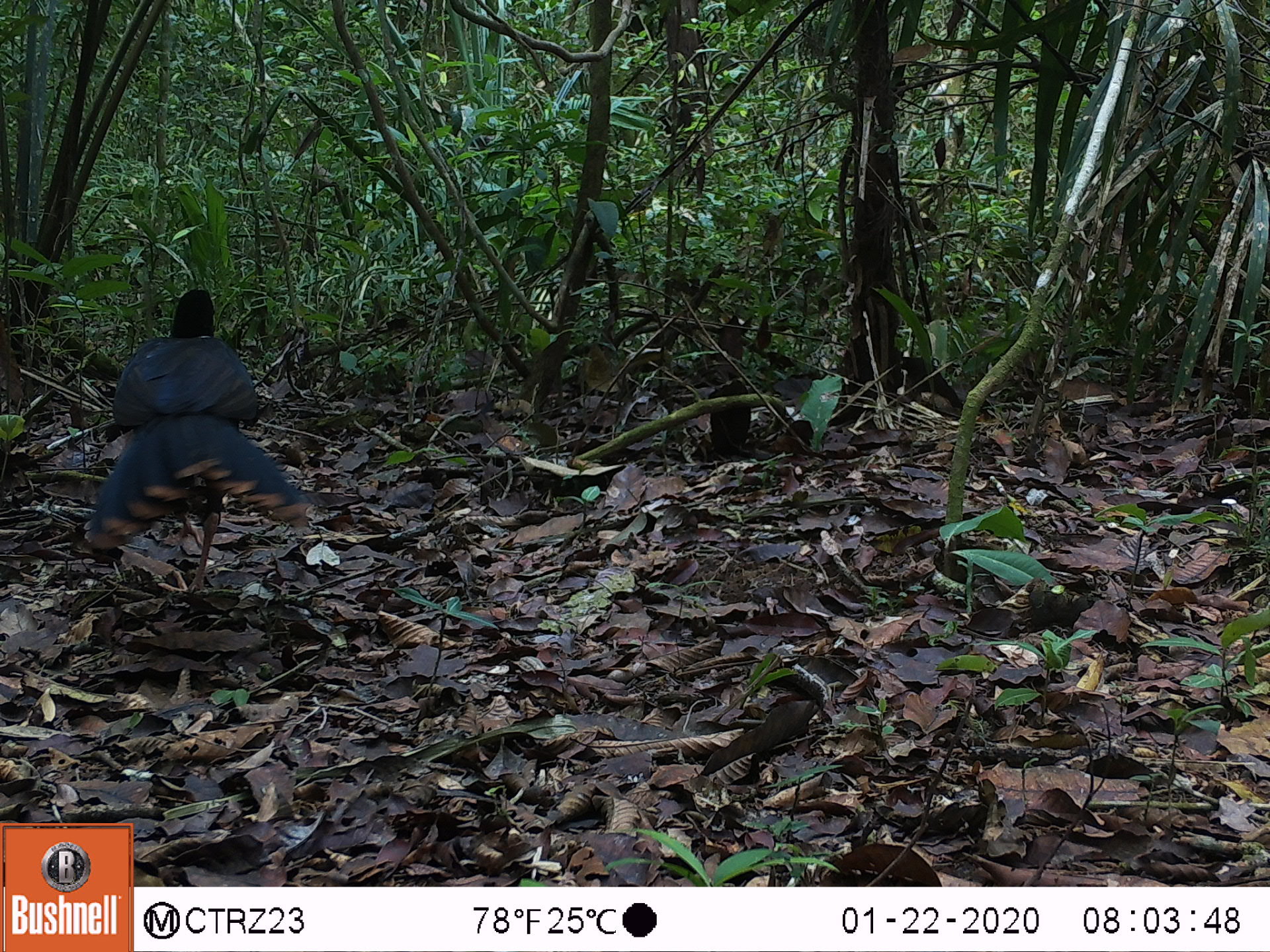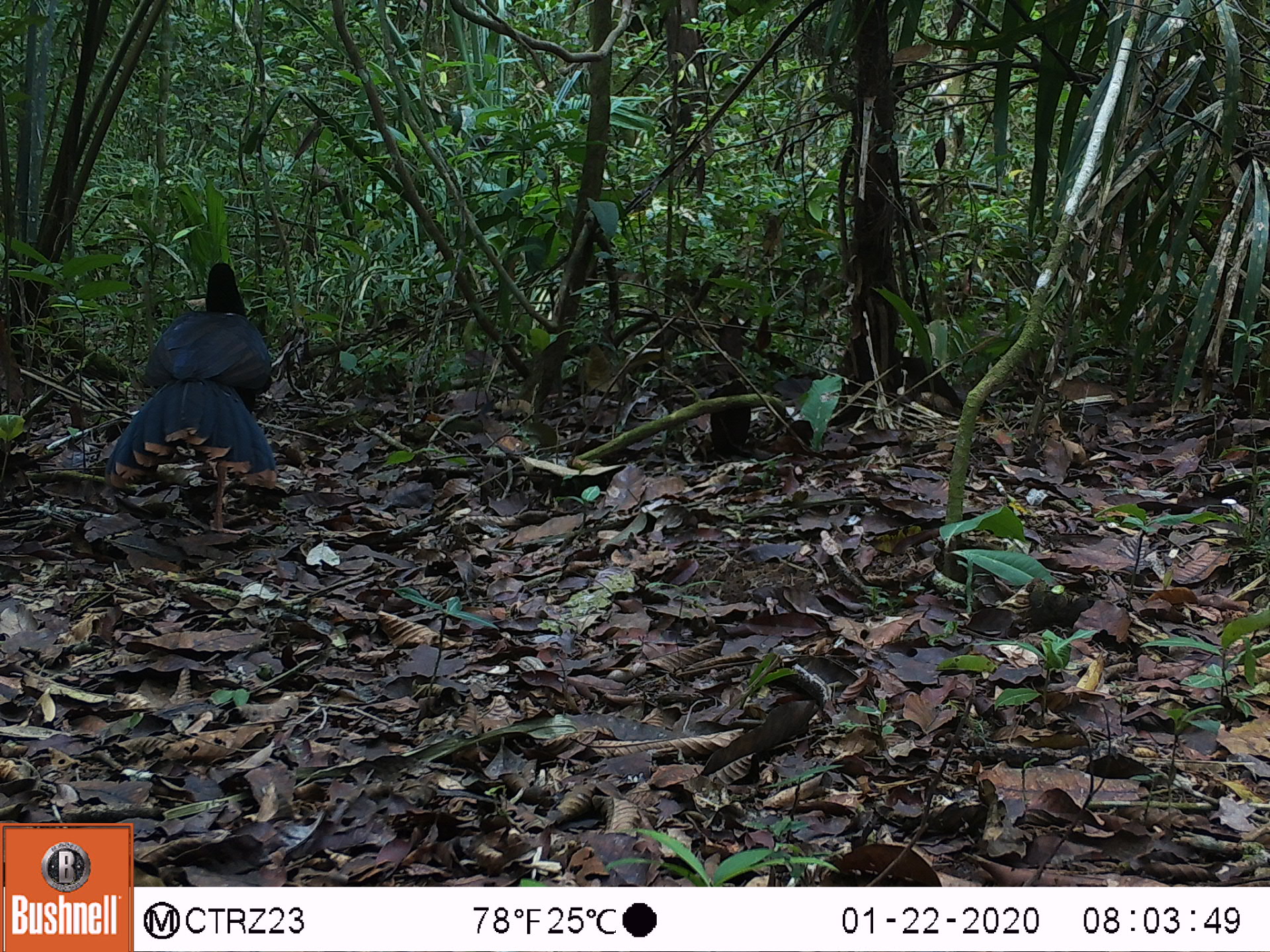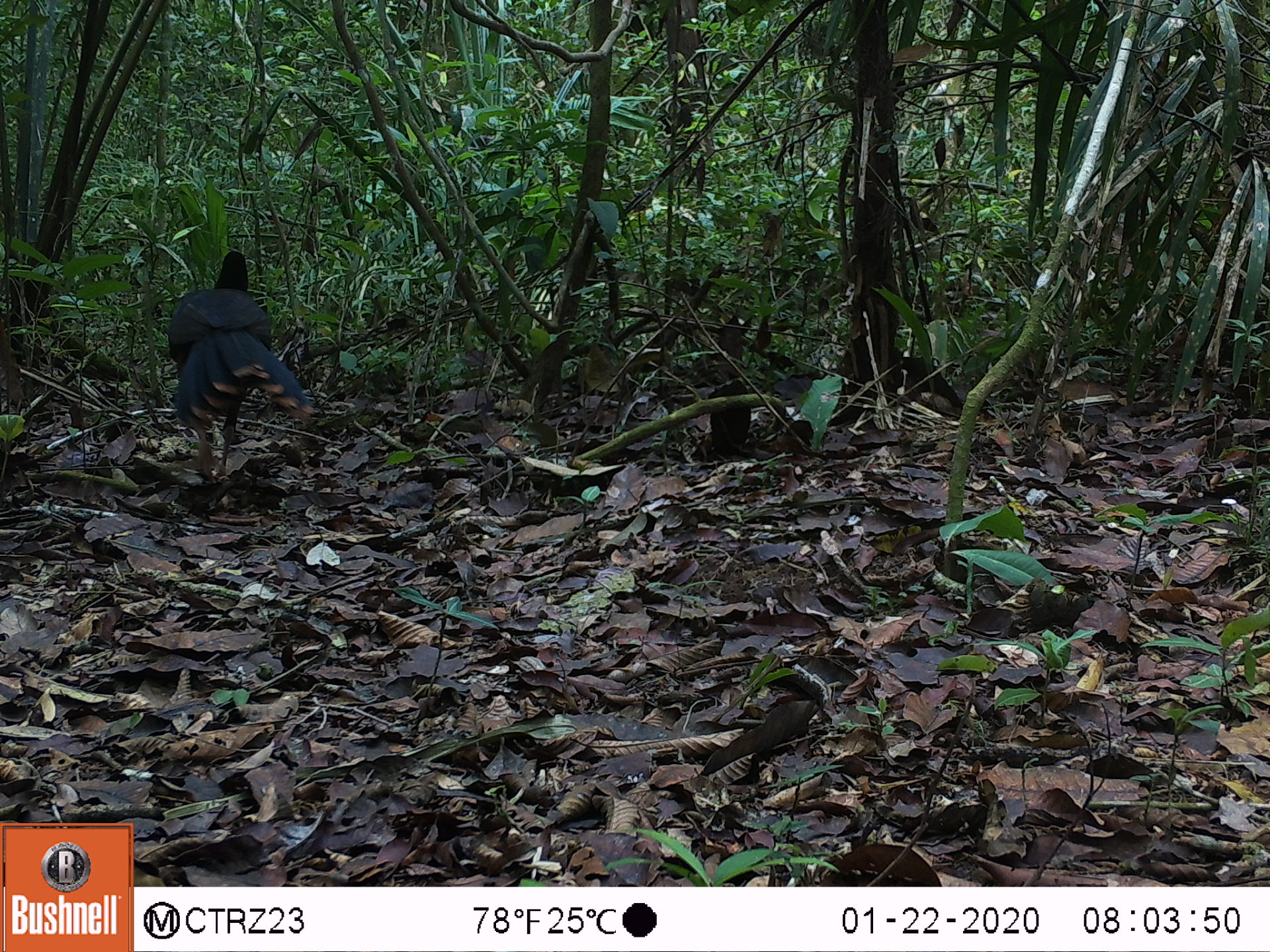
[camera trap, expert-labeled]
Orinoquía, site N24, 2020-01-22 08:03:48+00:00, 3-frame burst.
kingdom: Animalia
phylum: Chordata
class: Aves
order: Galliformes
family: Cracidae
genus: Mitu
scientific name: Mitu salvini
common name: salvin's currasow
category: salvins curassow